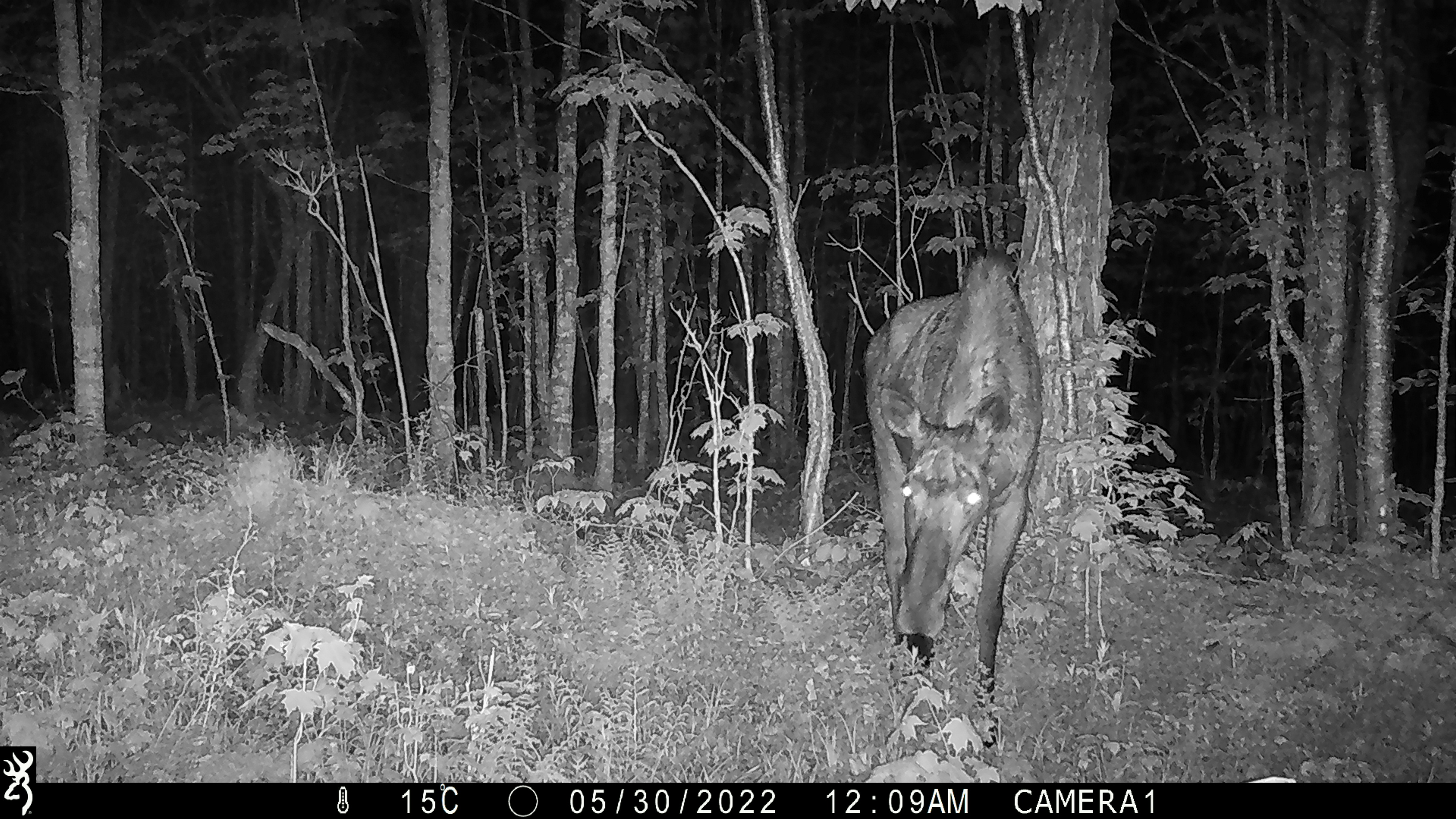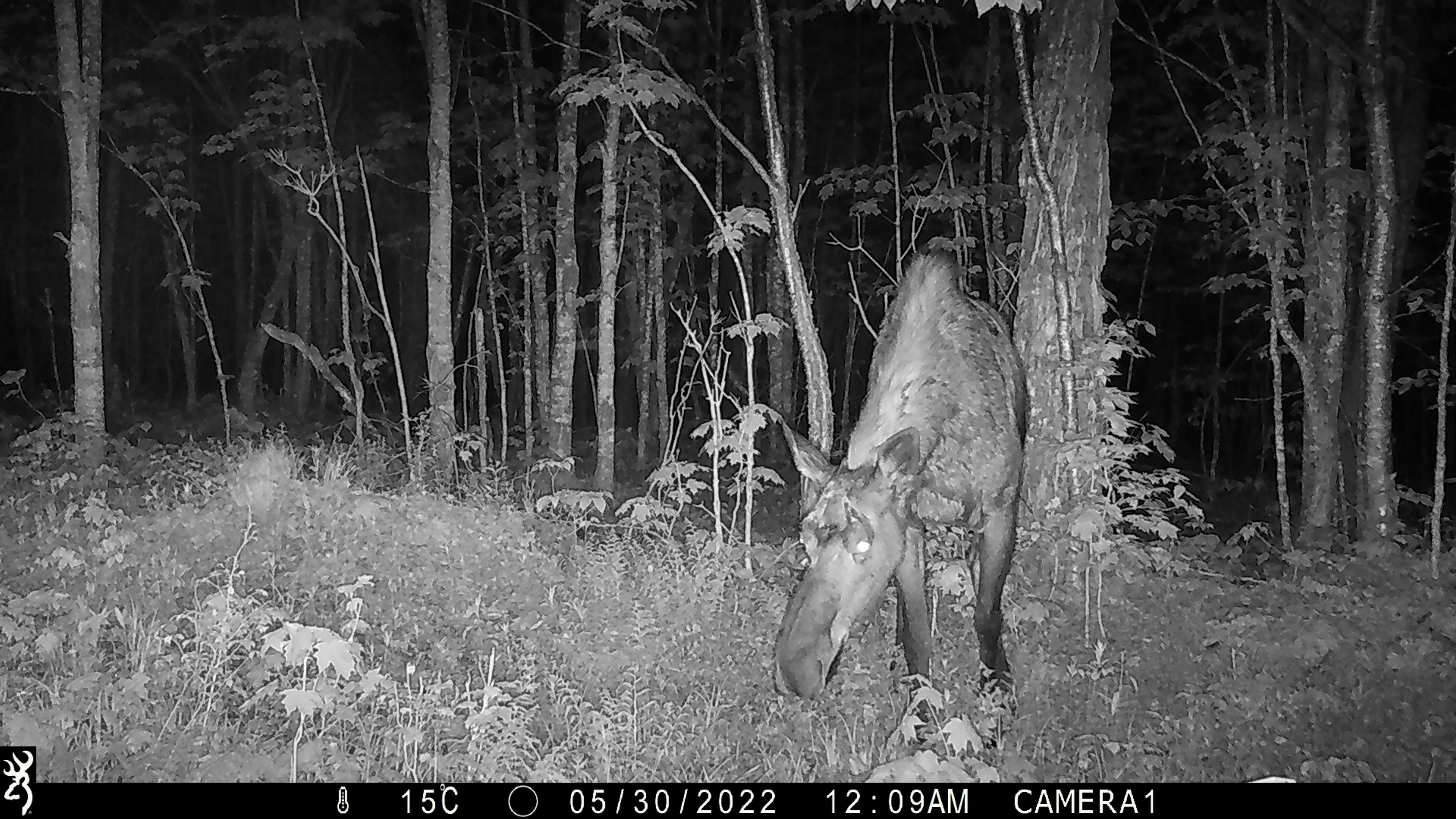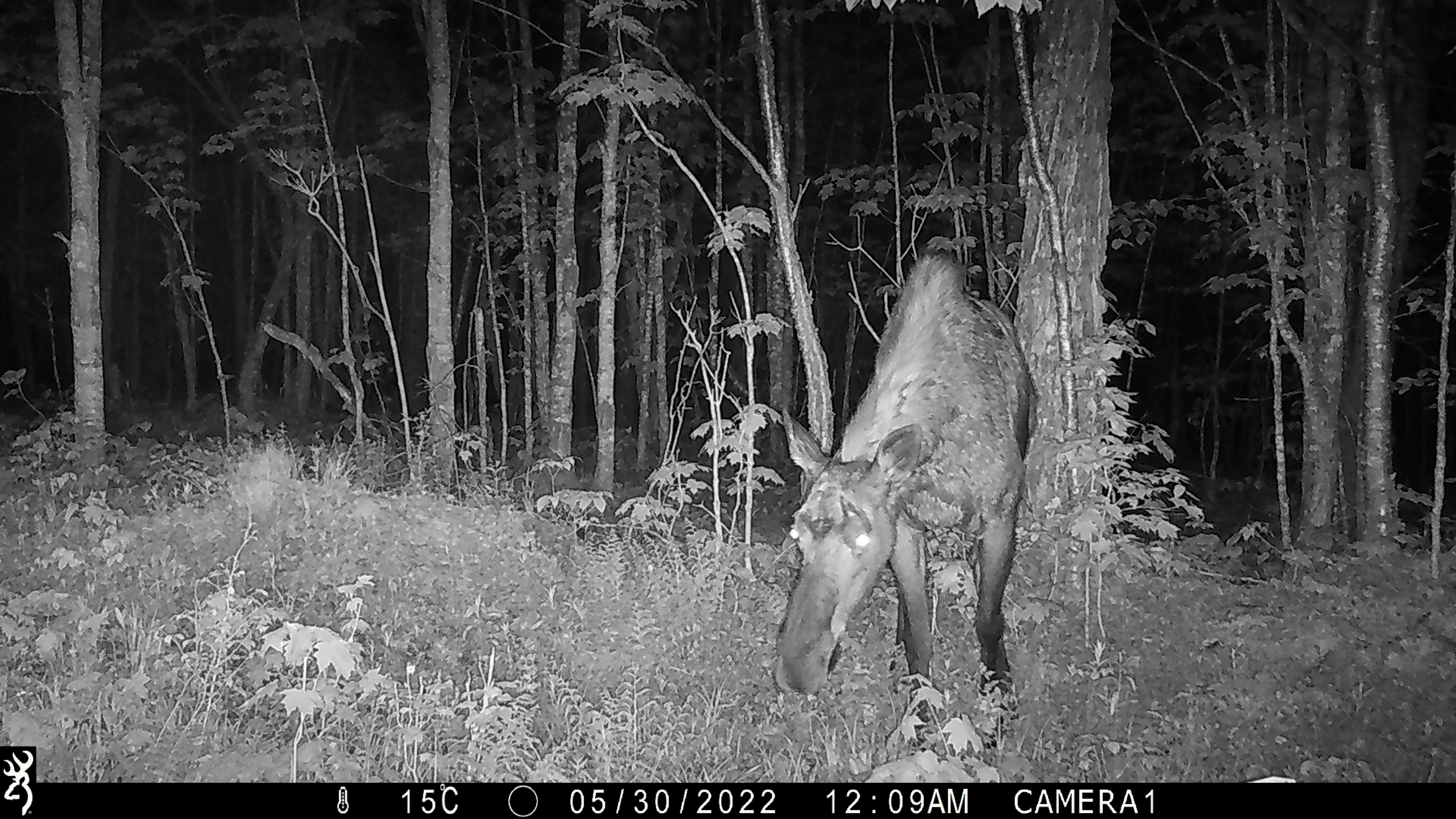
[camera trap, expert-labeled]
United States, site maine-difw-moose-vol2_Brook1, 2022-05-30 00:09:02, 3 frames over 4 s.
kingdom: Animalia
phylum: Chordata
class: Mammalia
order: Artiodactyla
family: Cervidae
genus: Alces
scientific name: Alces alces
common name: moose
Moose (Alces alces).